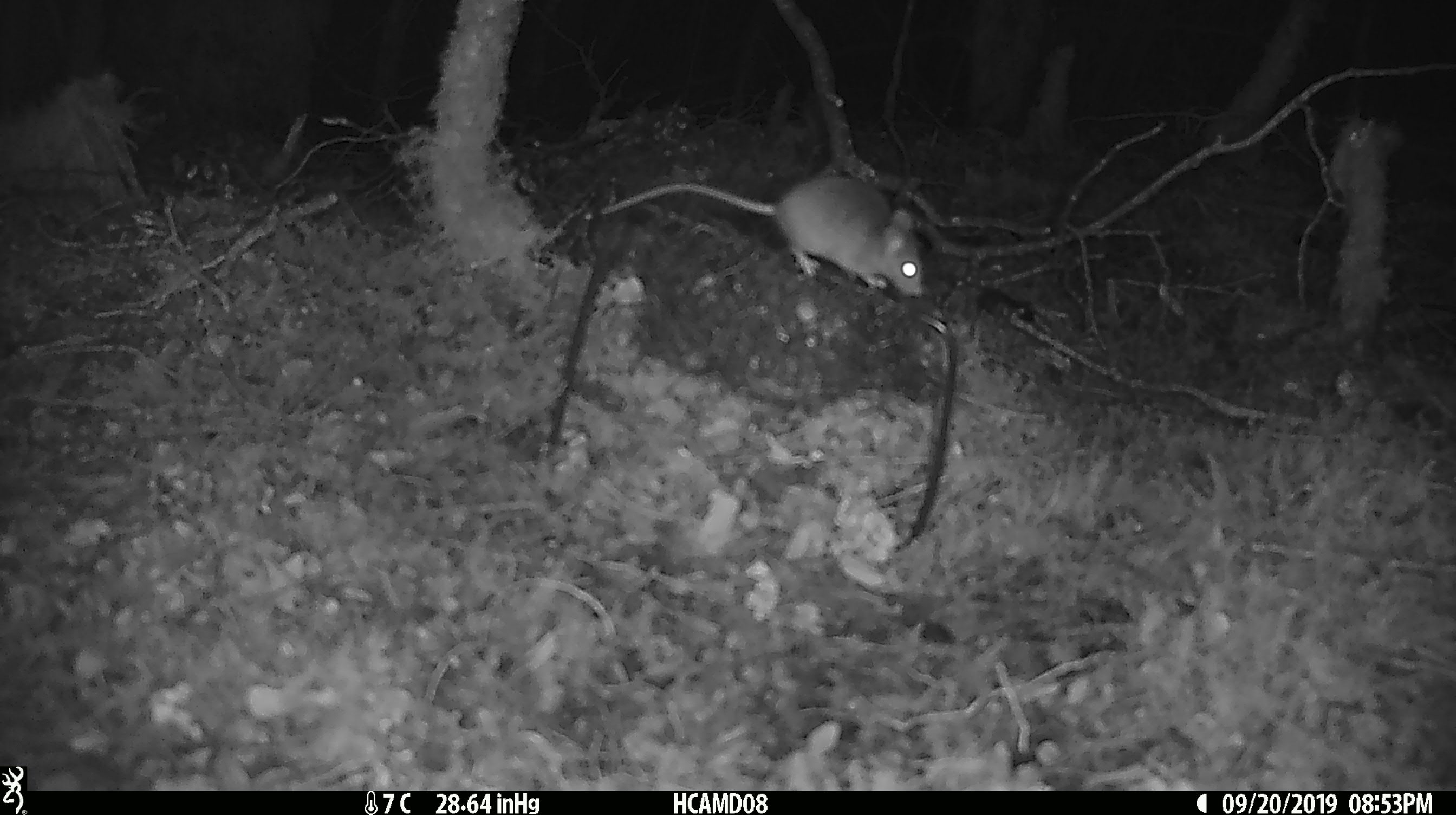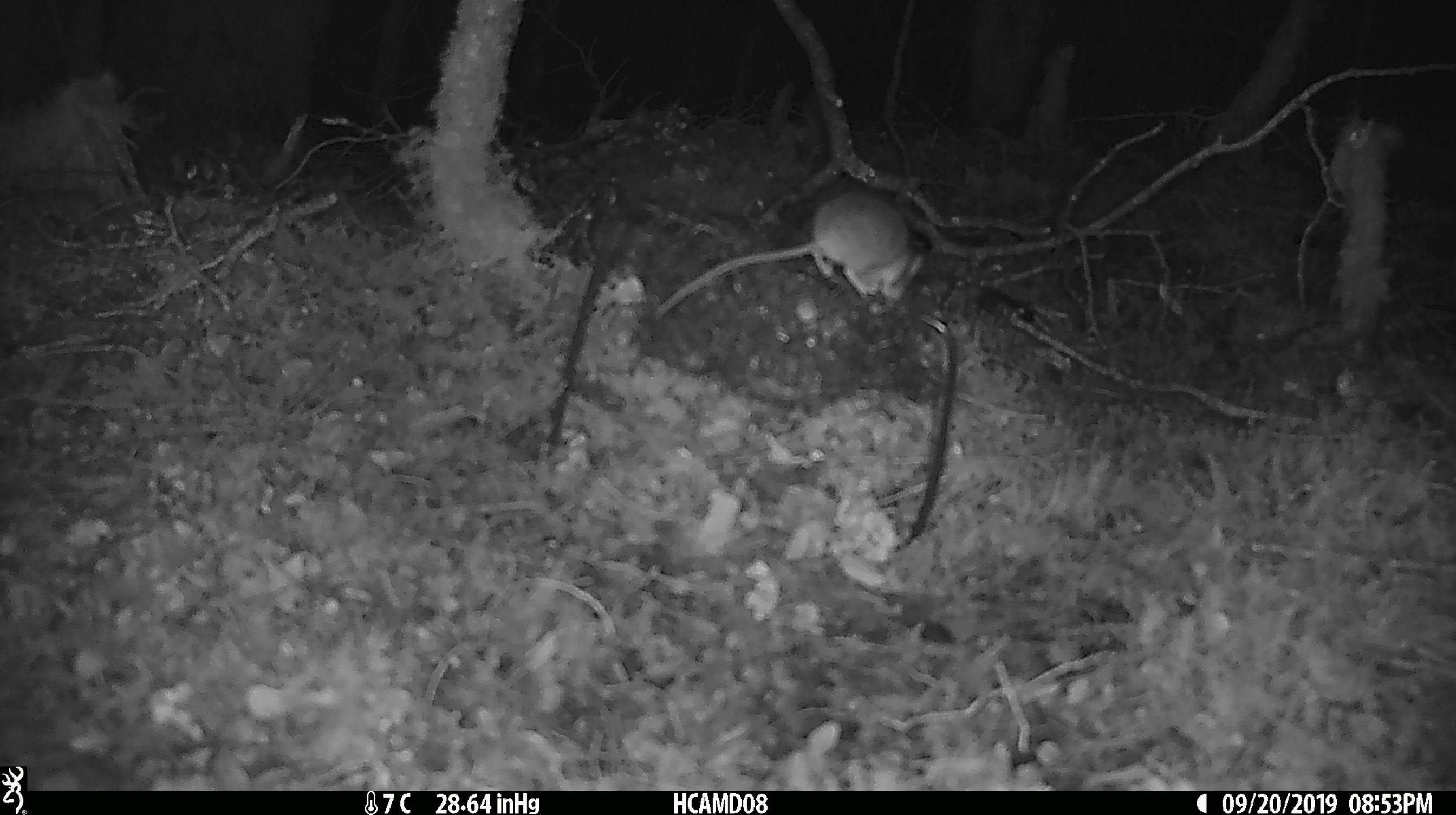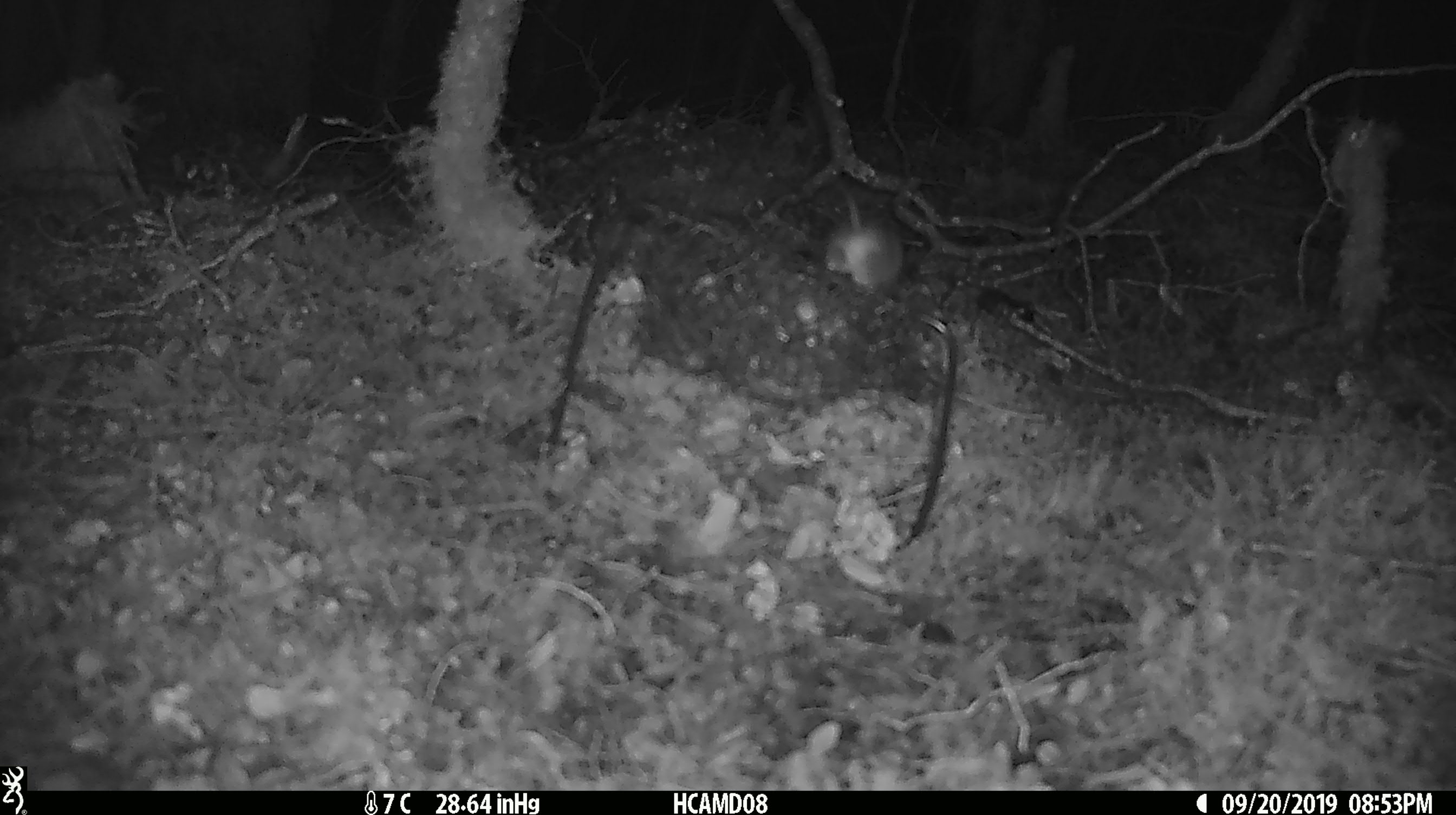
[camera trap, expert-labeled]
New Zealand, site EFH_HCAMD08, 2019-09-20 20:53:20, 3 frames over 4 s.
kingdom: Animalia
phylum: Chordata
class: Mammalia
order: Rodentia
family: Muridae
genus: Mus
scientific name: Mus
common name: mouse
Mouse (Mus).